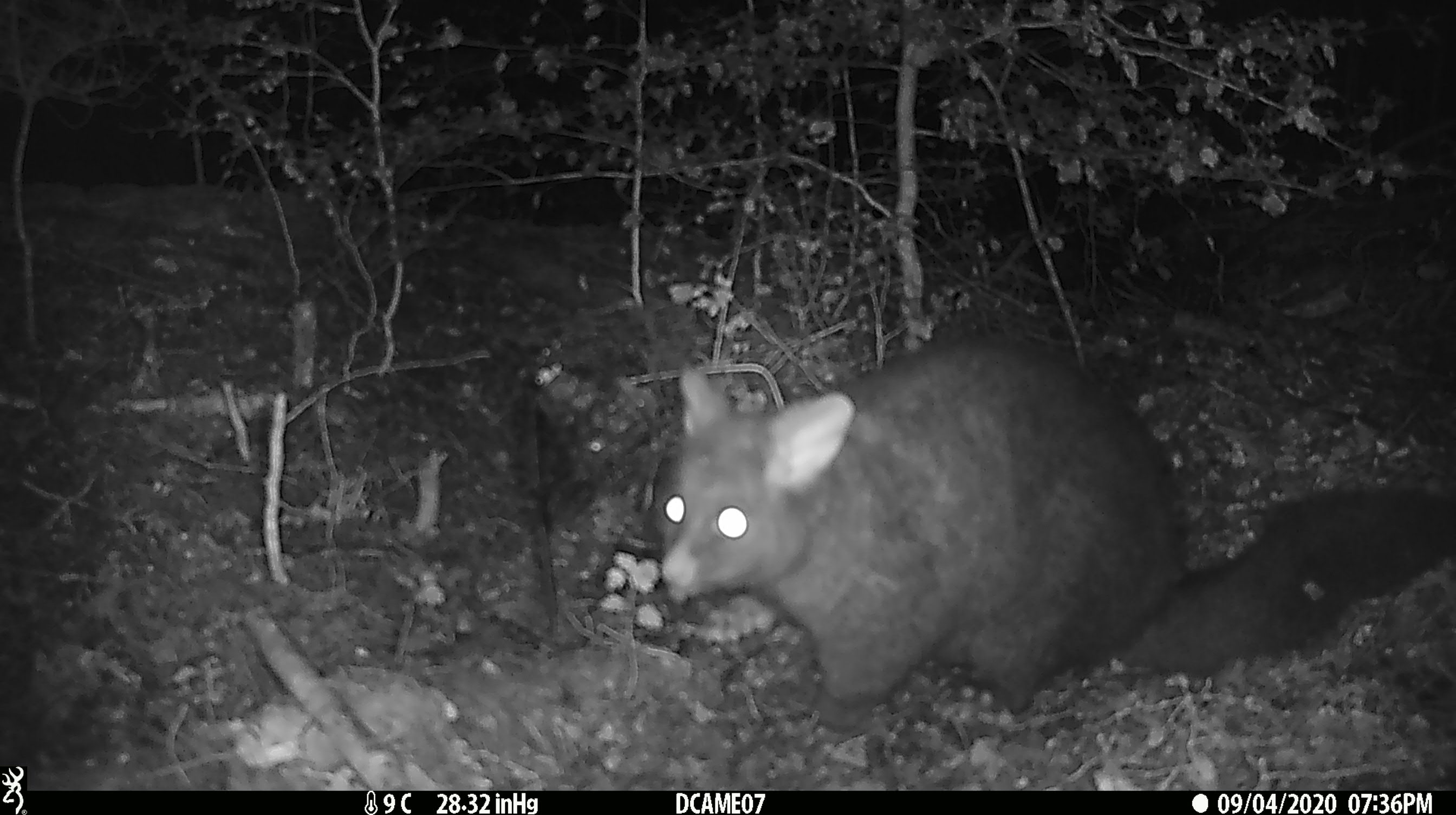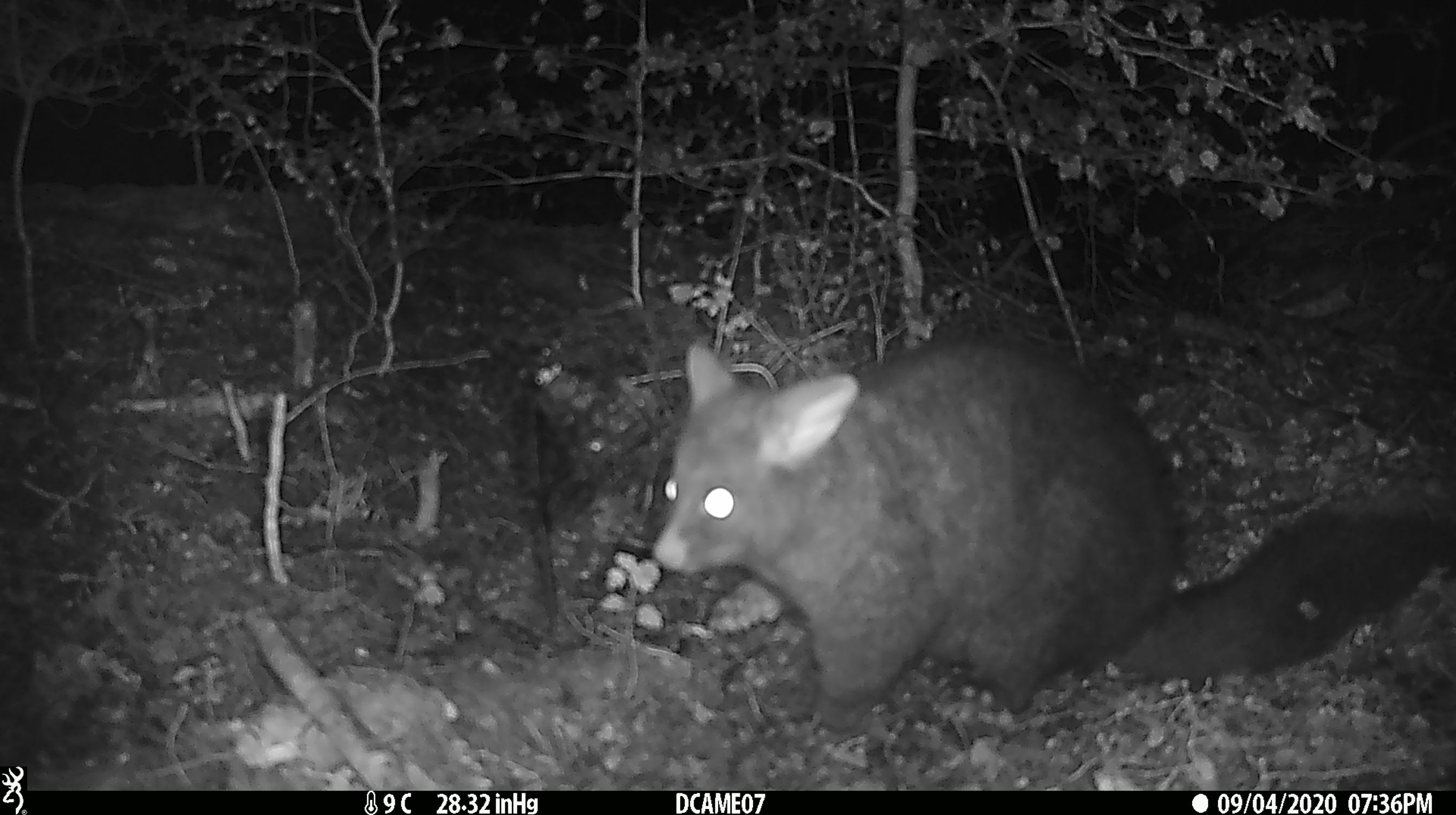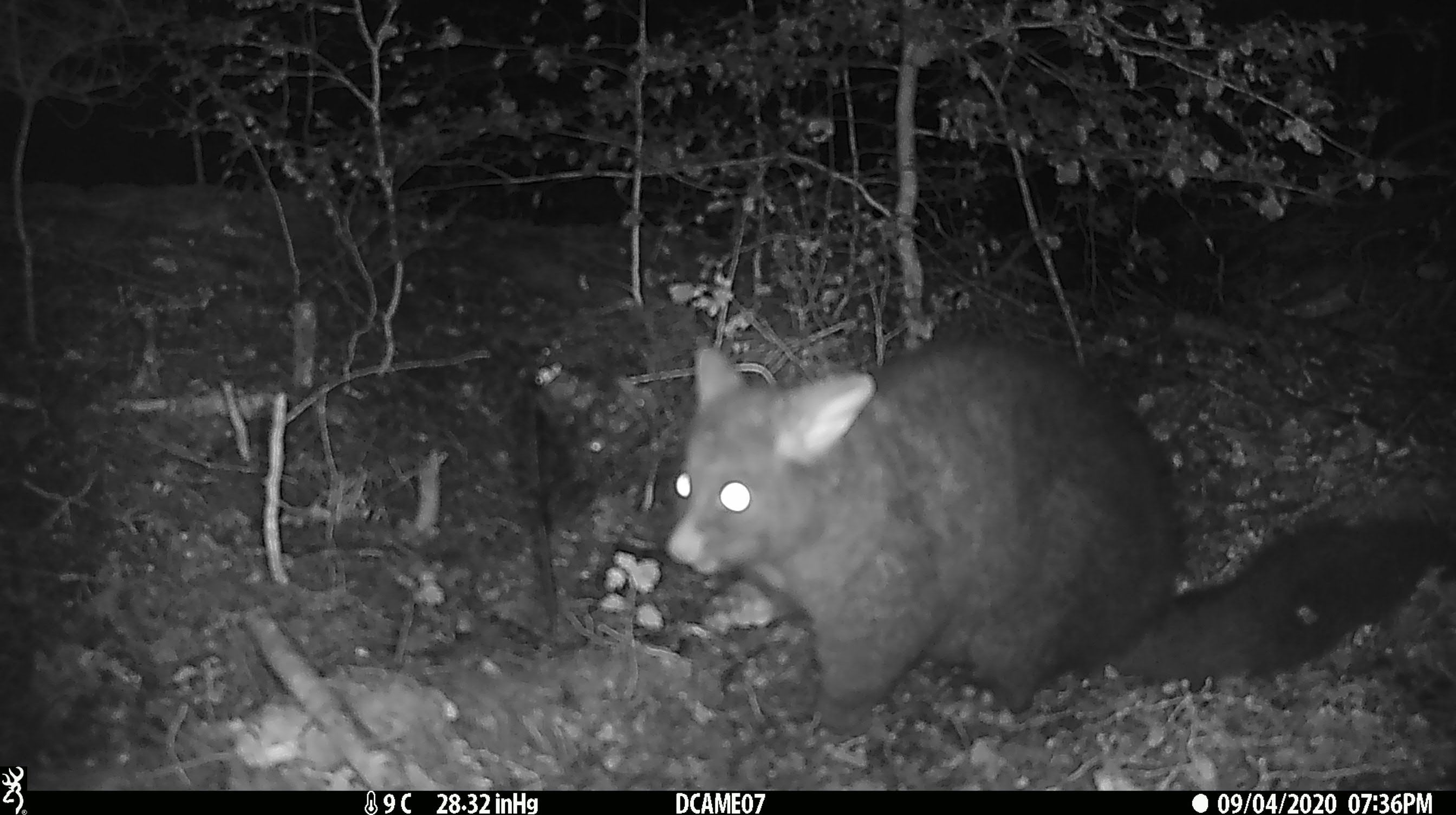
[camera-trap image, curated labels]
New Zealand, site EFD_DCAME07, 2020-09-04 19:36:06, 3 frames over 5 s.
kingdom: Animalia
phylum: Chordata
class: Mammalia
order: Diprotodontia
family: Phalangeridae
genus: Trichosurus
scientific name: Trichosurus vulpecula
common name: common brushtail possum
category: possum